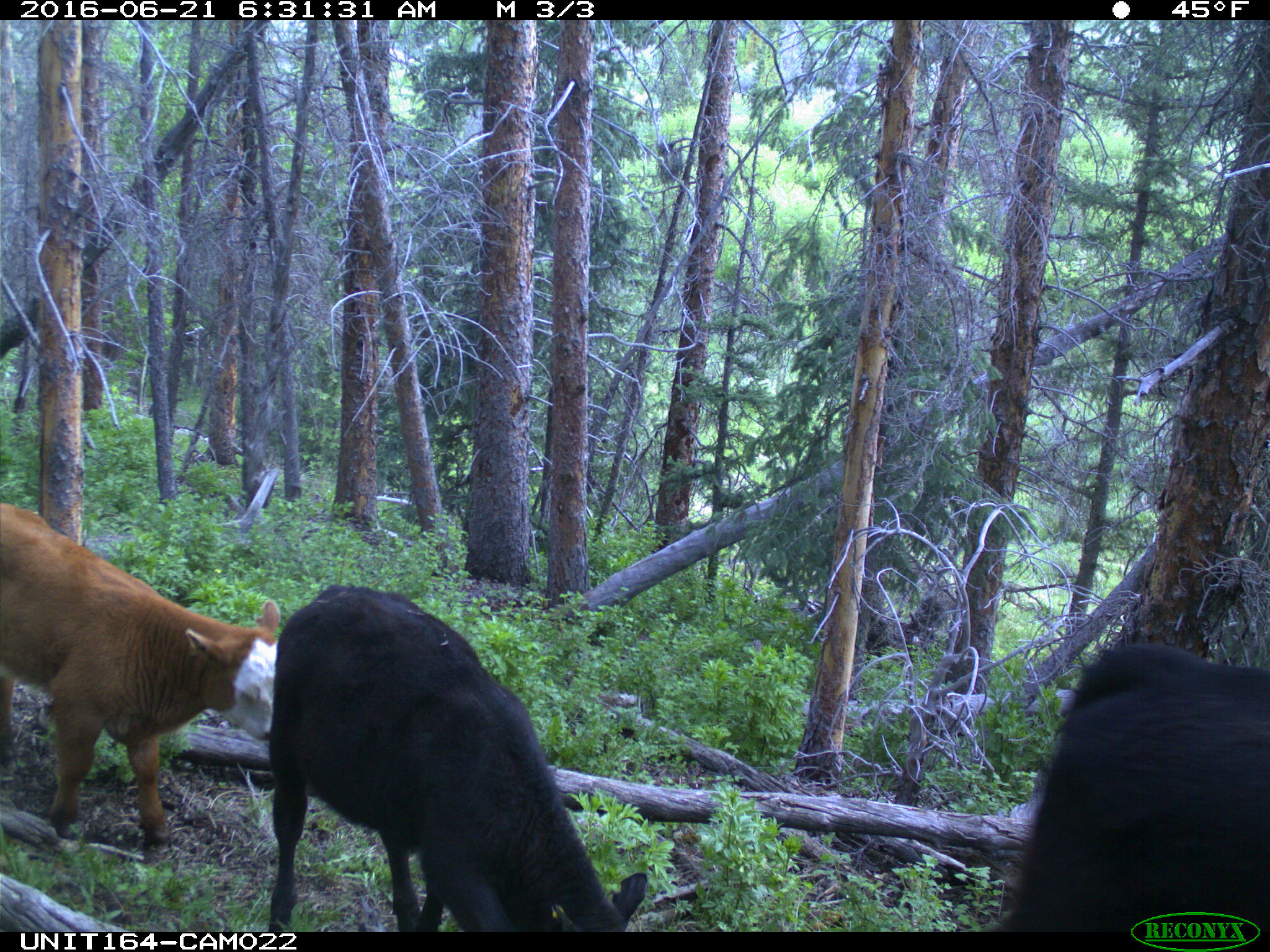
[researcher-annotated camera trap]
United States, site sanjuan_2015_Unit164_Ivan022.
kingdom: Animalia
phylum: Chordata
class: Mammalia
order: Artiodactyla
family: Bovidae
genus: Bos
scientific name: Bos taurus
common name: domestic cow